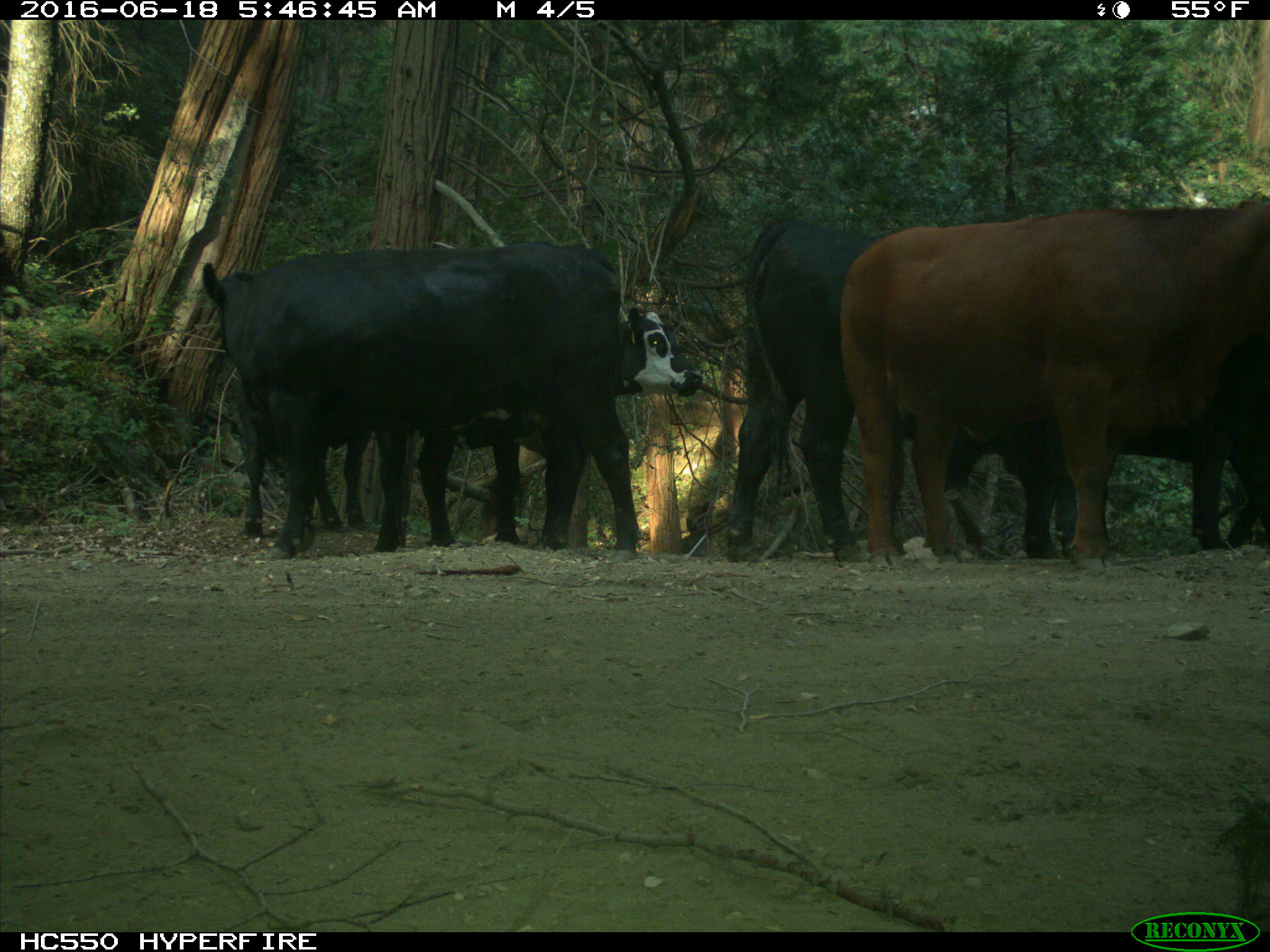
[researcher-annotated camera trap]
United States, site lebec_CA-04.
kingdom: Animalia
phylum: Chordata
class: Mammalia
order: Artiodactyla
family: Bovidae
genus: Bos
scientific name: Bos taurus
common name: domestic cow